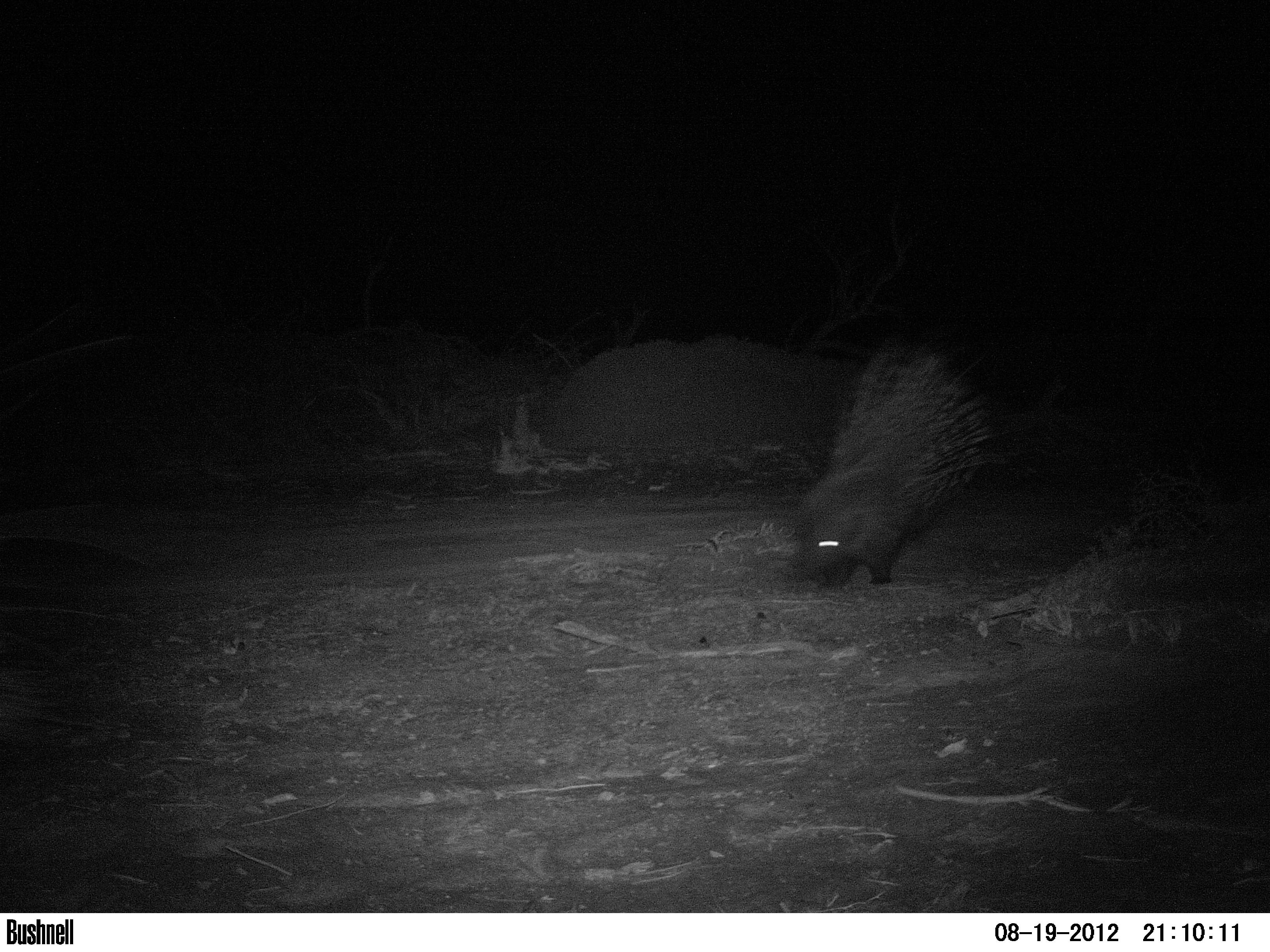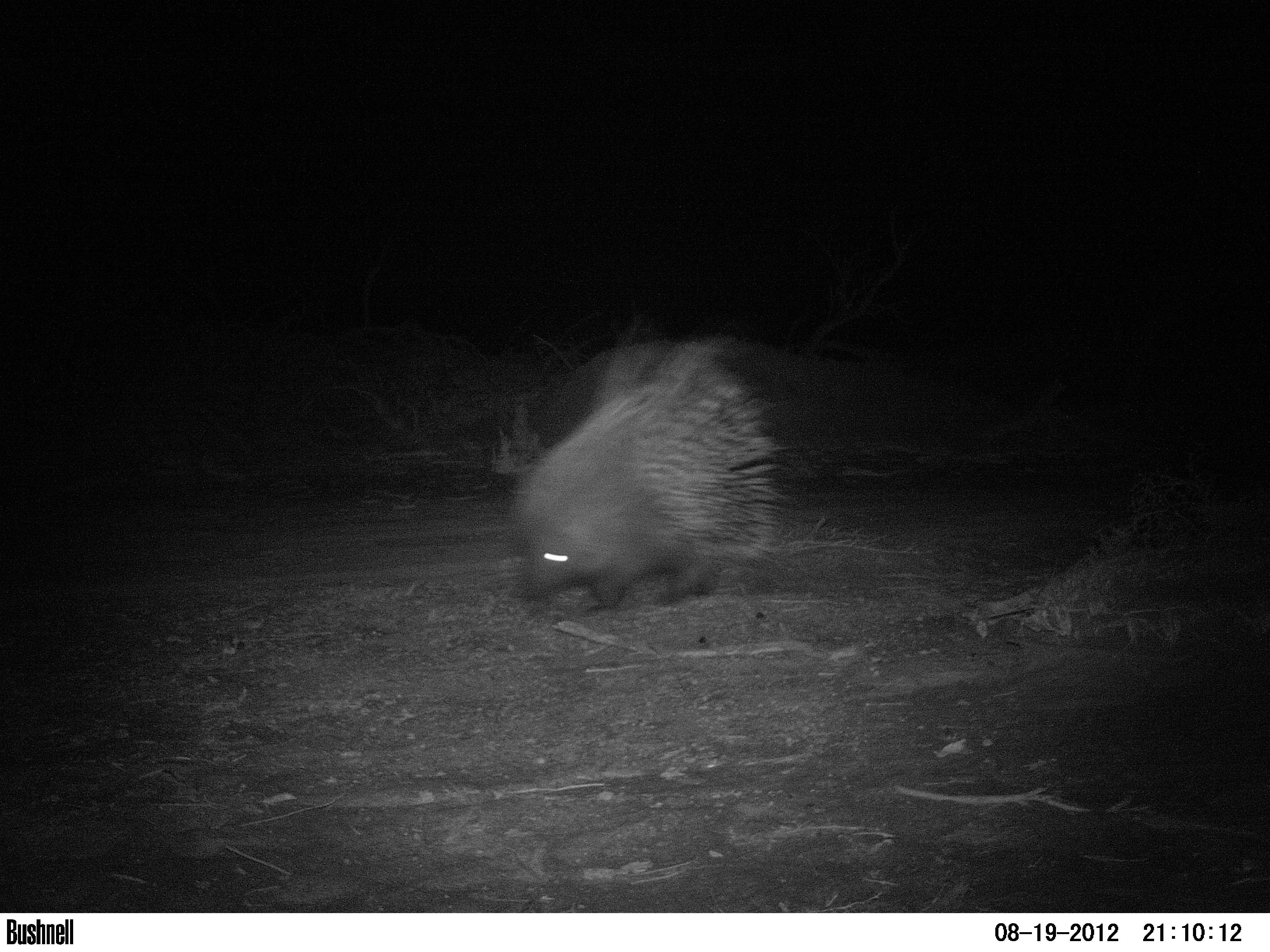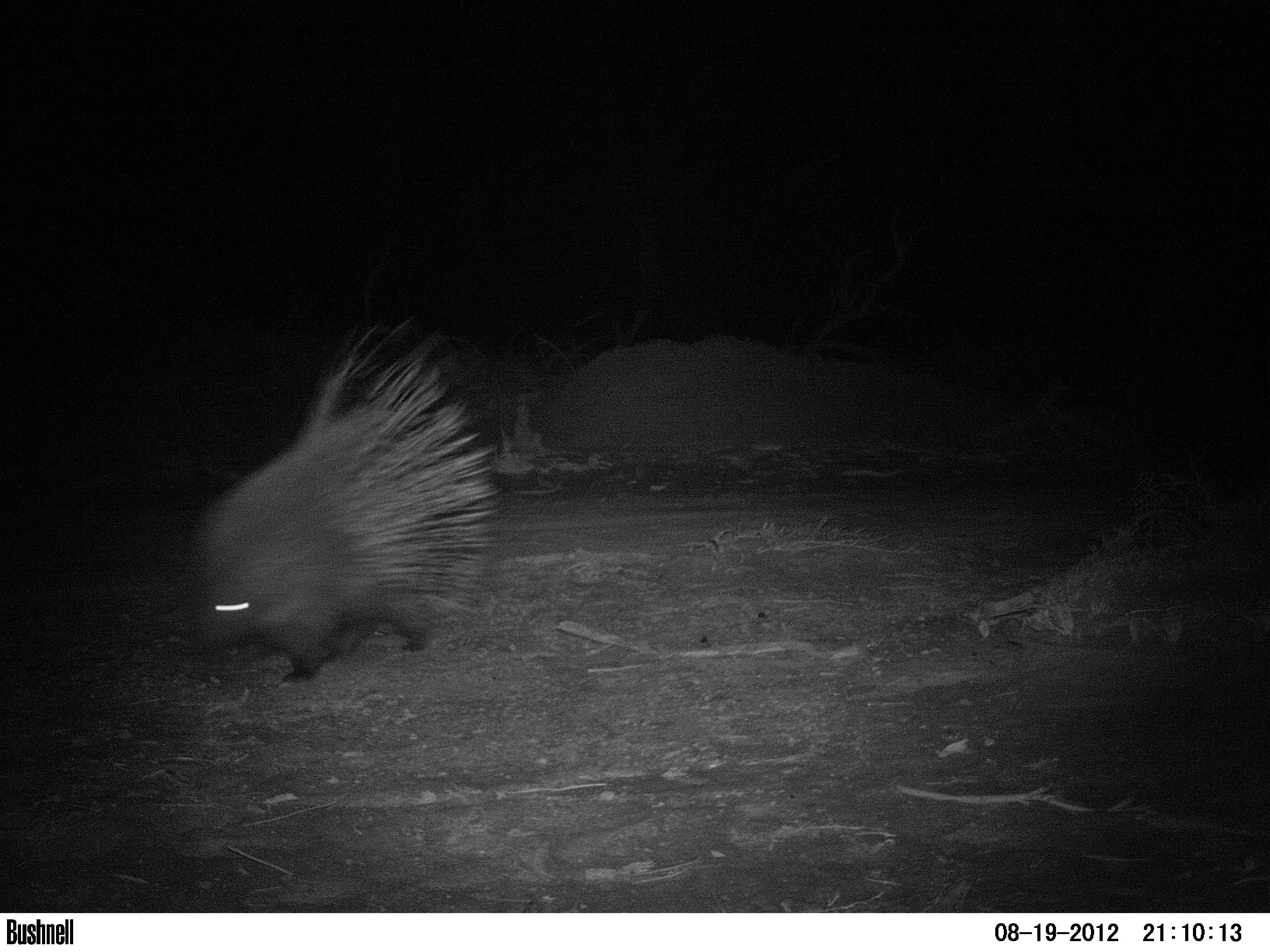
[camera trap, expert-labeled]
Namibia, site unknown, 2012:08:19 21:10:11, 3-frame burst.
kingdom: Animalia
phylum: Chordata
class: Mammalia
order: Rodentia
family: Hystricidae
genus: Hystrix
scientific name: Hystrix africaeaustralis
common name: cape porcupine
Hystrix africaeaustralis (cape porcupine).